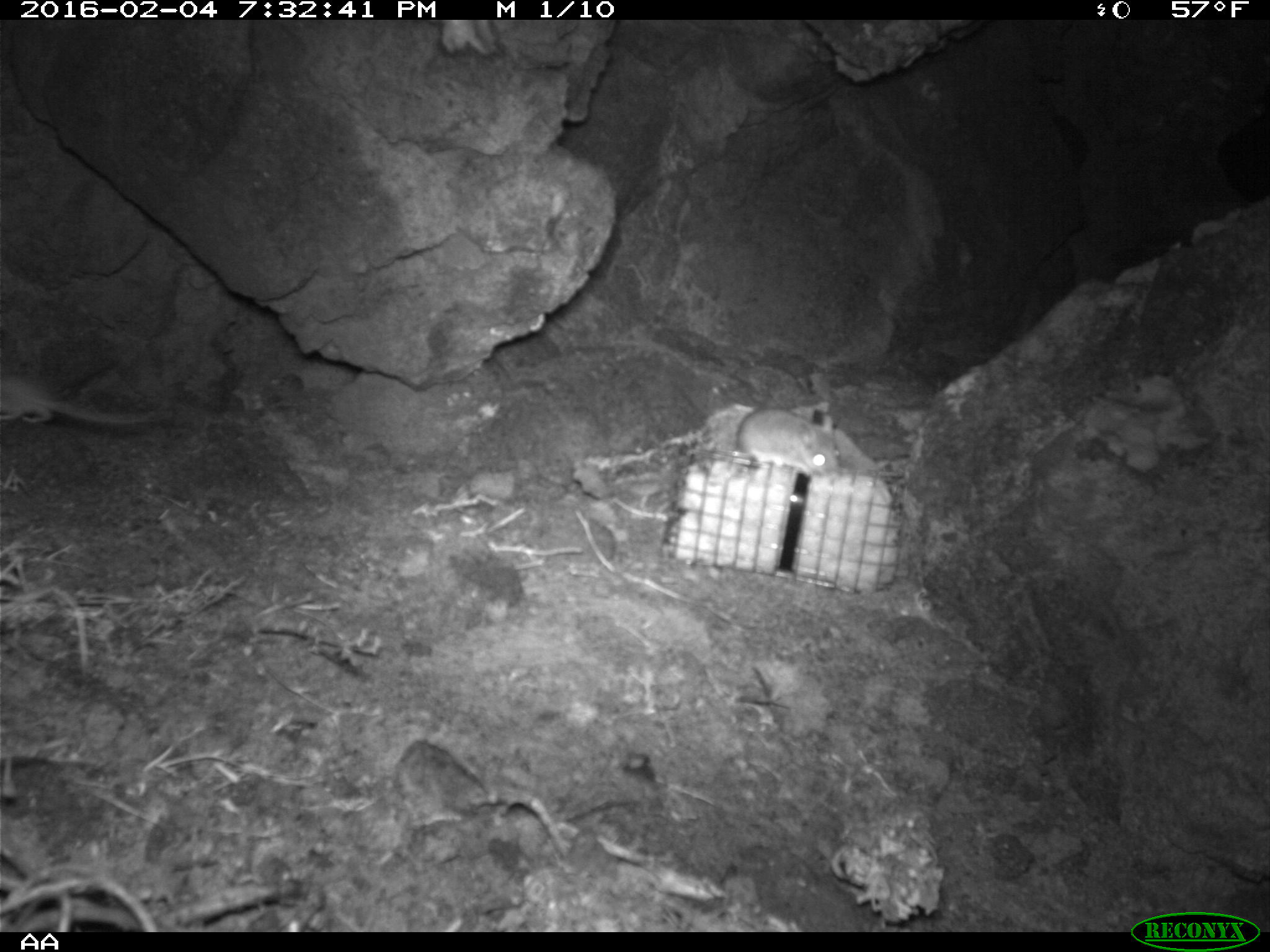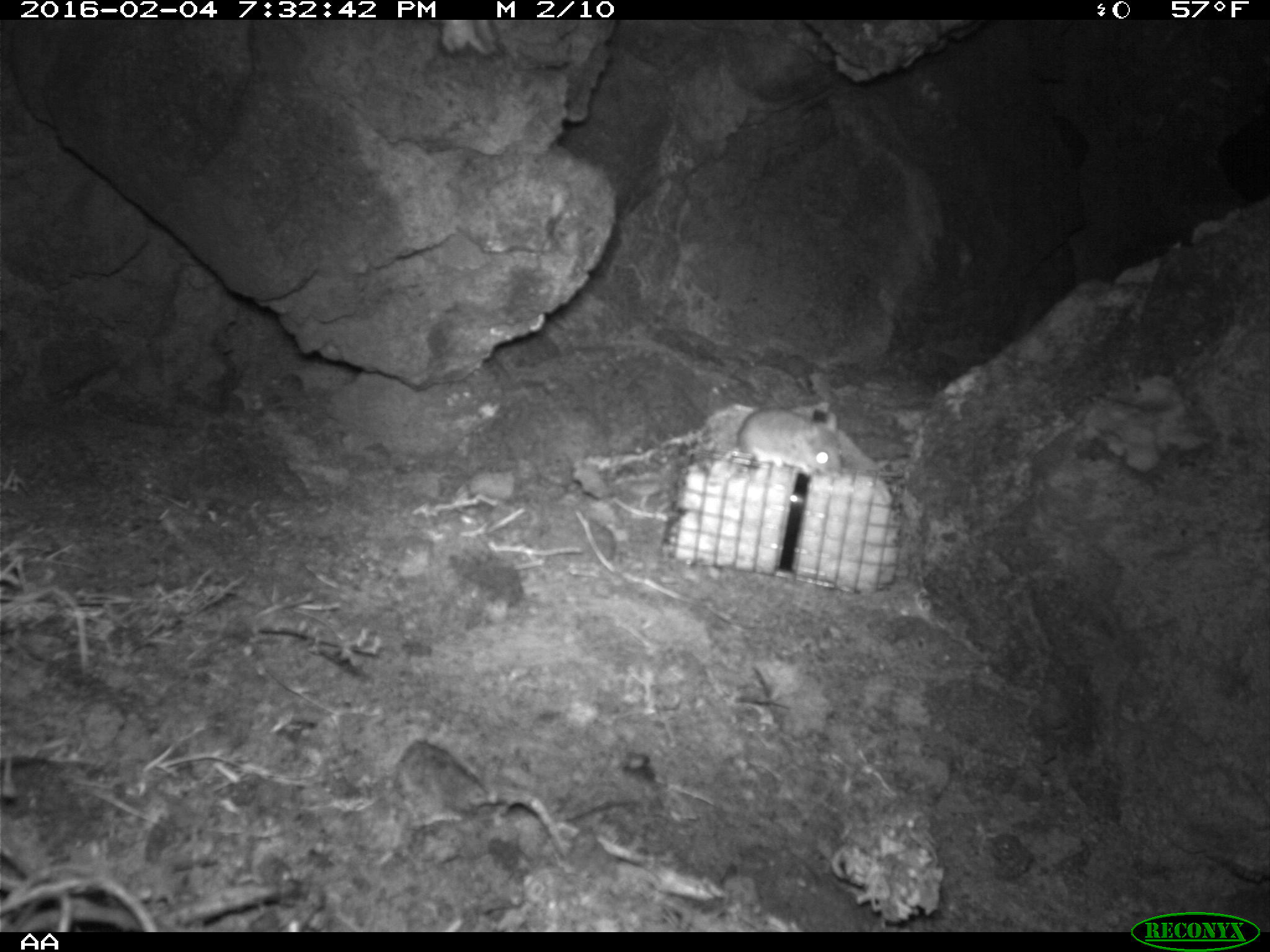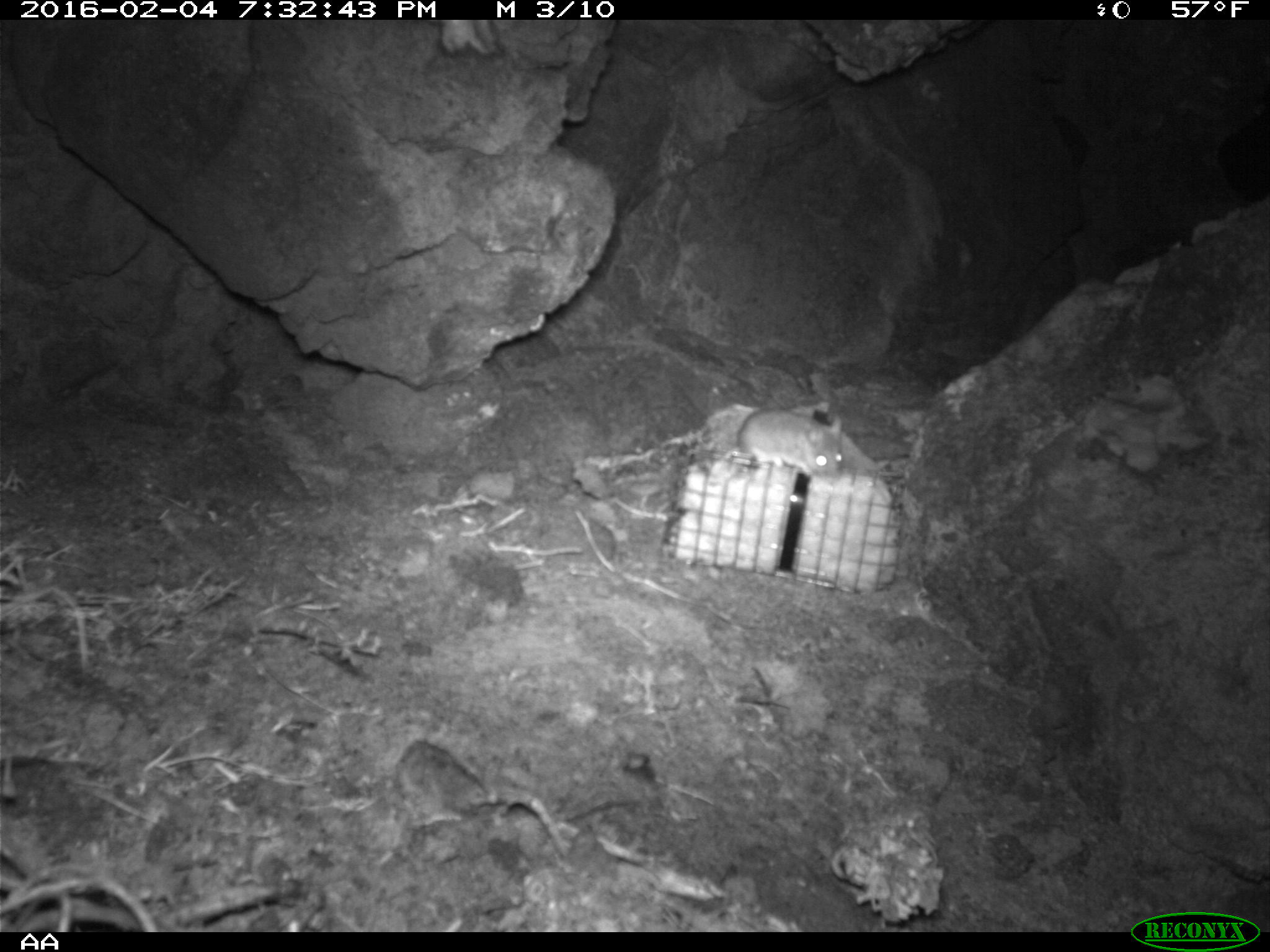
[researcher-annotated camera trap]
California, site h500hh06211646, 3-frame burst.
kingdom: Animalia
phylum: Chordata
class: Mammalia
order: Rodentia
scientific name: Rodentia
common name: rodent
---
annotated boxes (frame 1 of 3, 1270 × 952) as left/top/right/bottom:
rodent: 0/372/162/425; 735/407/841/476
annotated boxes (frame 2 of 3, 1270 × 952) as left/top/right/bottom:
rodent: 735/403/844/475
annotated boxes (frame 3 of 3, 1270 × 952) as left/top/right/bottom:
rodent: 735/405/844/480